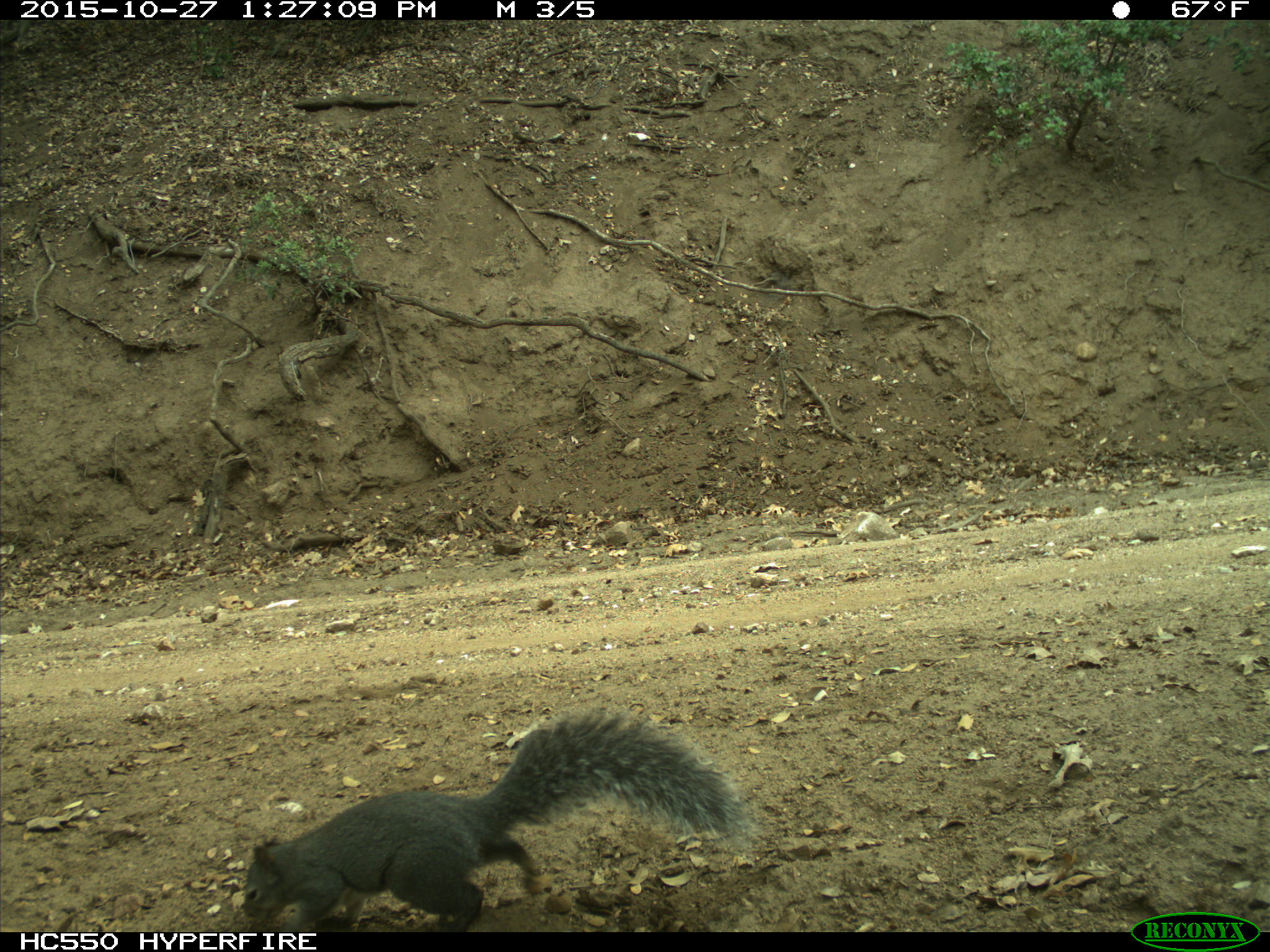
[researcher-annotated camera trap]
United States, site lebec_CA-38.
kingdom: Animalia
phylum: Chordata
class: Mammalia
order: Rodentia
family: Sciuridae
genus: Sciurus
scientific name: Sciurus carolinensis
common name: eastern gray squirrel